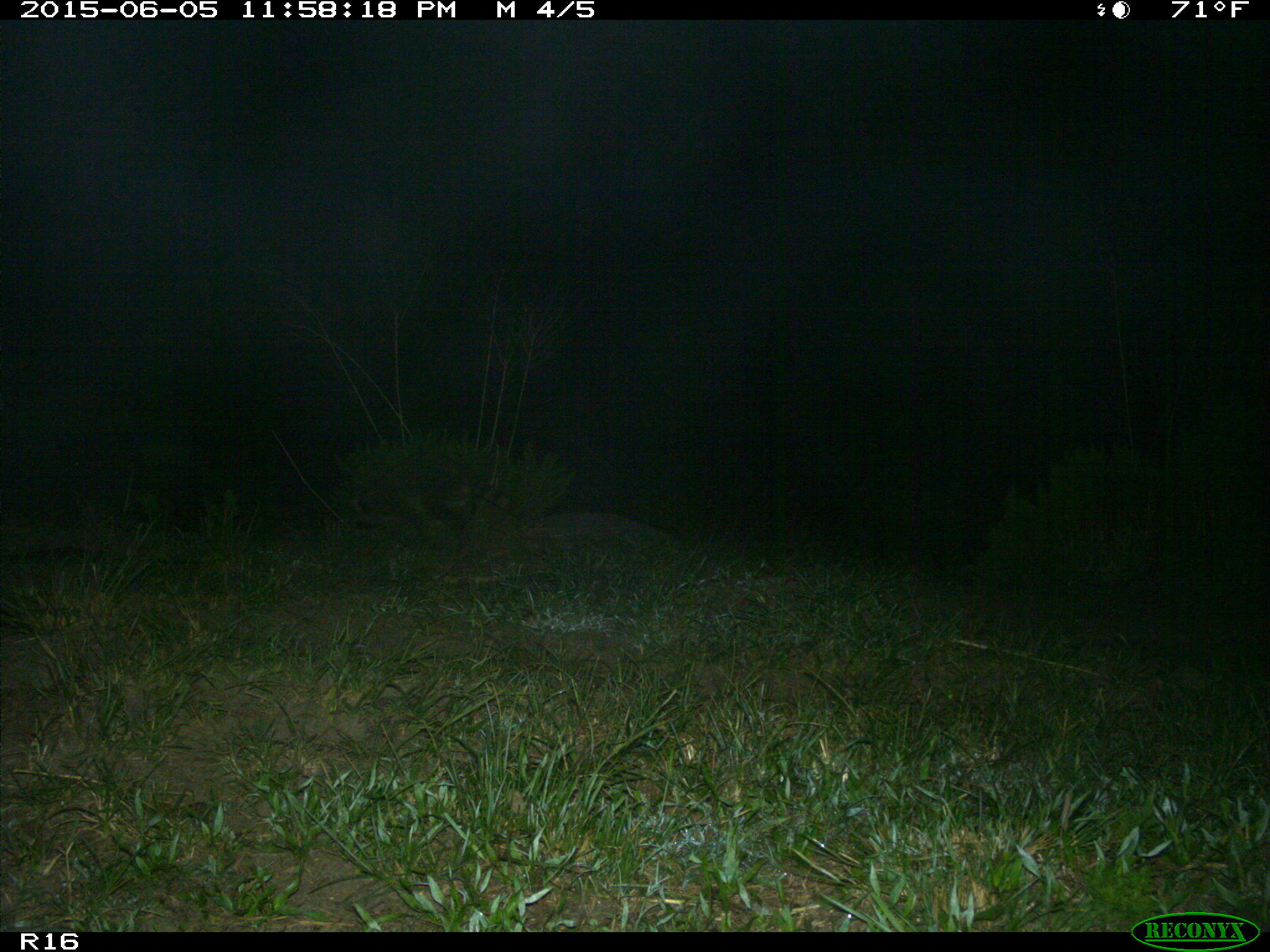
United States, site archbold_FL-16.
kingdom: Animalia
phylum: Chordata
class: Mammalia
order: Carnivora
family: Procyonidae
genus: Procyon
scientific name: Procyon lotor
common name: common raccoon